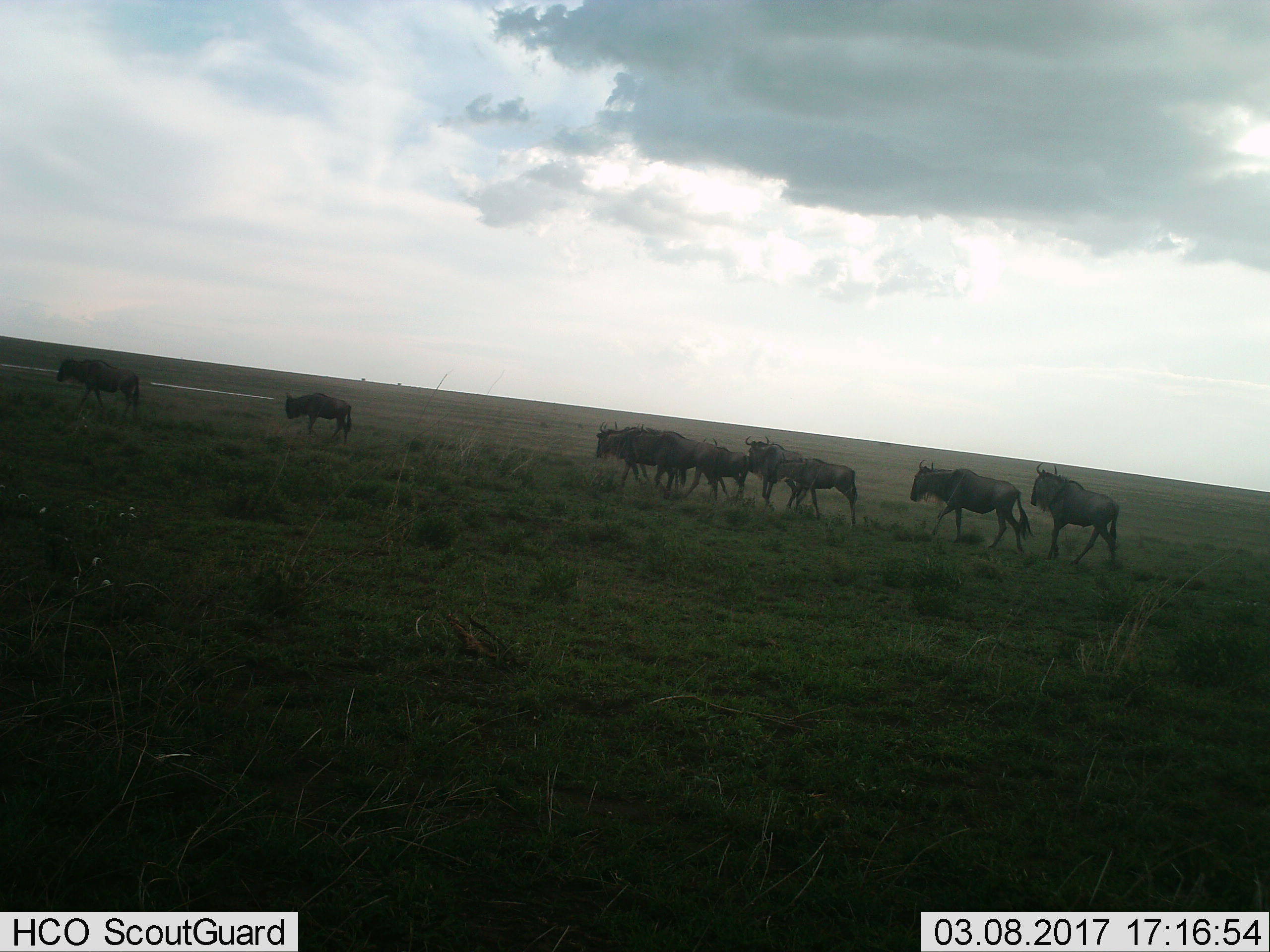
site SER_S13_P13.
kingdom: Animalia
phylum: Chordata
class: Mammalia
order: Artiodactyla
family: Bovidae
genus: Connochaetes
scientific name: Connochaetes taurinus taurinus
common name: blue wildebeest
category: wildebeestblue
Wildebeestblue (blue wildebeest) (Connochaetes taurinus taurinus), count 10. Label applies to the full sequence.